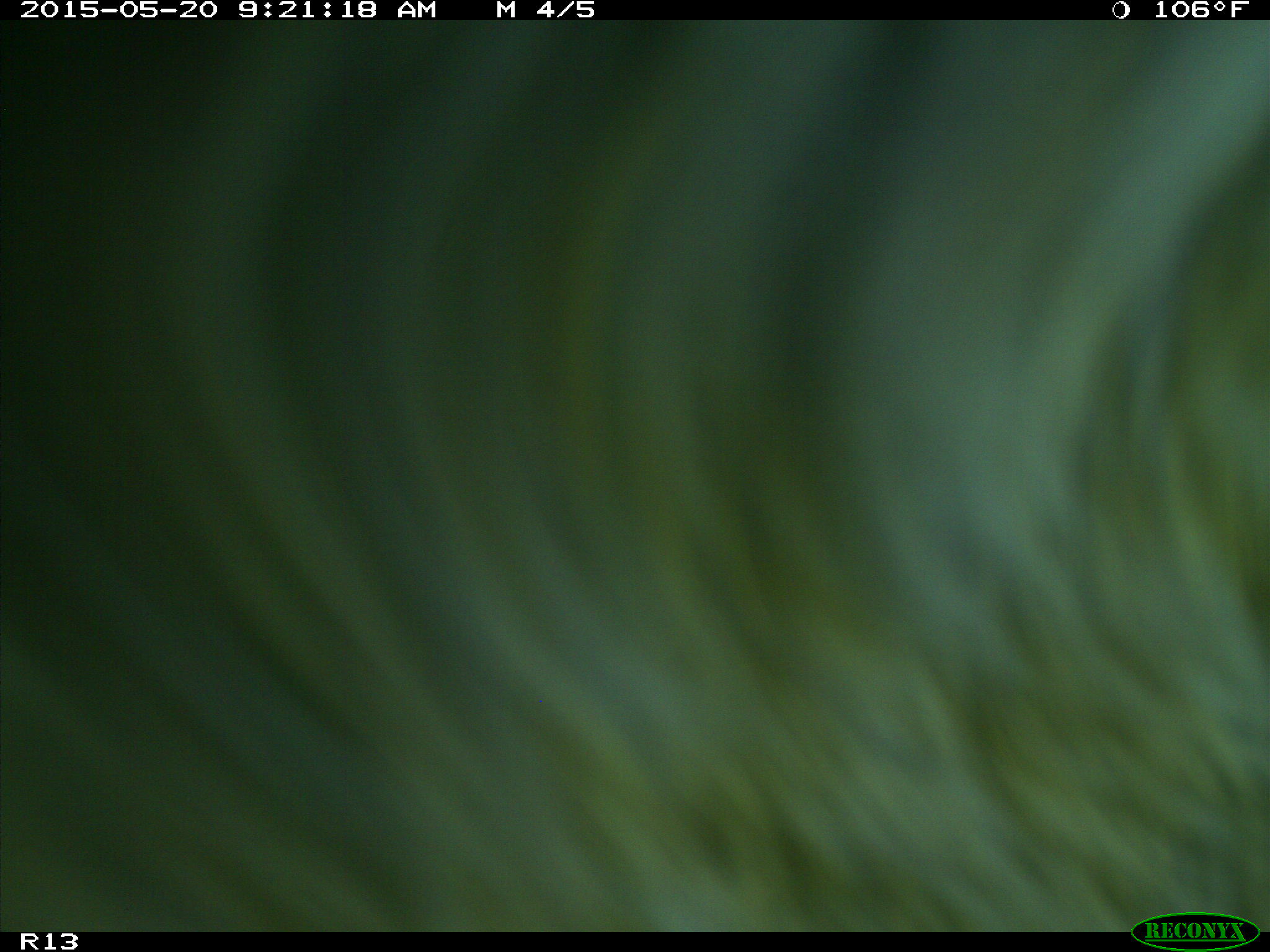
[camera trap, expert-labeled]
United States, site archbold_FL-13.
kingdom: Animalia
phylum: Chordata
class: Mammalia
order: Artiodactyla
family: Bovidae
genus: Bos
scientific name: Bos taurus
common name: domestic cow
Bos taurus (domestic cow).